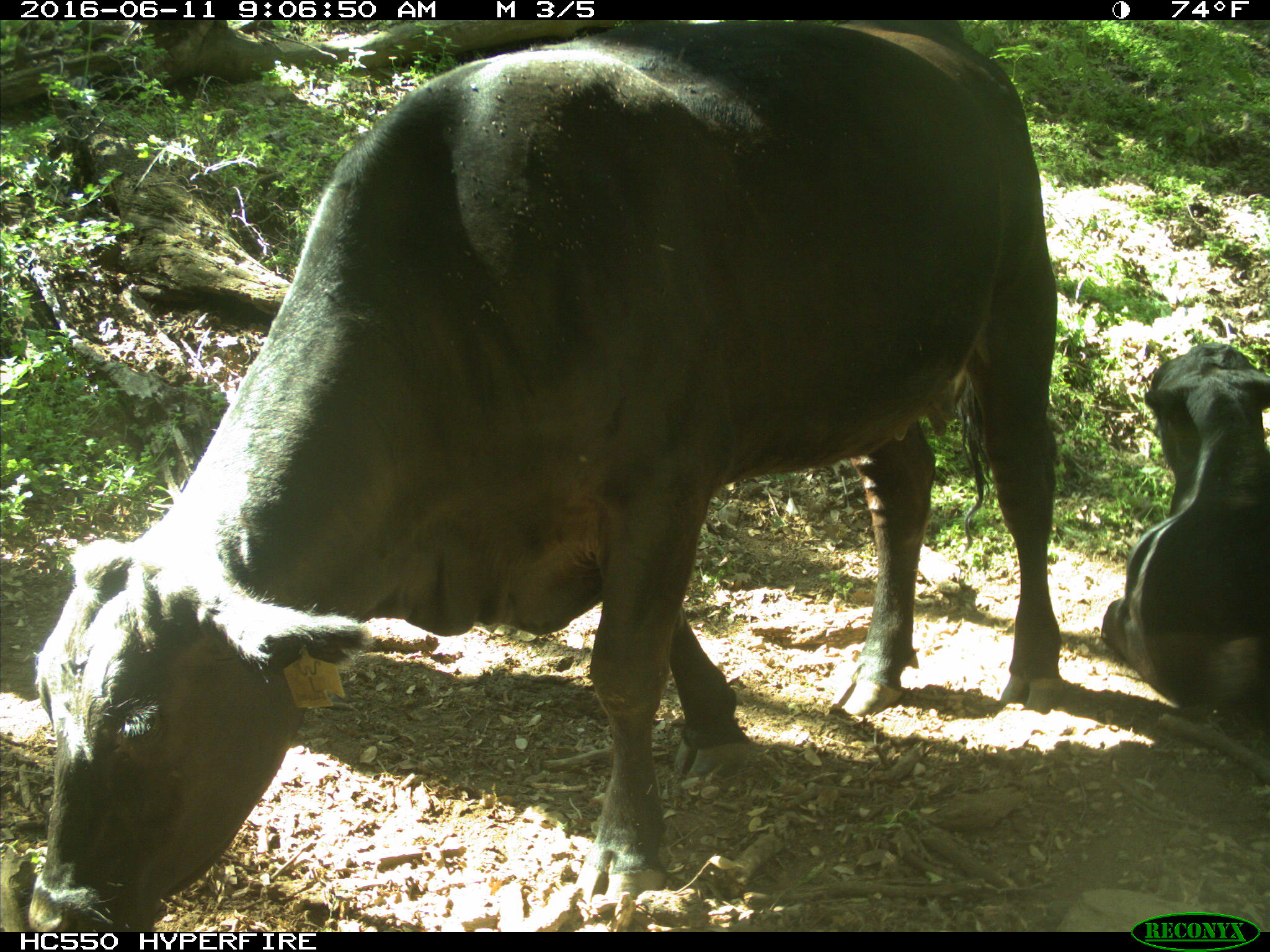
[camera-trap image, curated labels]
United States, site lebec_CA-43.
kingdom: Animalia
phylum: Chordata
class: Mammalia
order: Artiodactyla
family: Bovidae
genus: Bos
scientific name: Bos taurus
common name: domestic cow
Bos taurus (domestic cow).